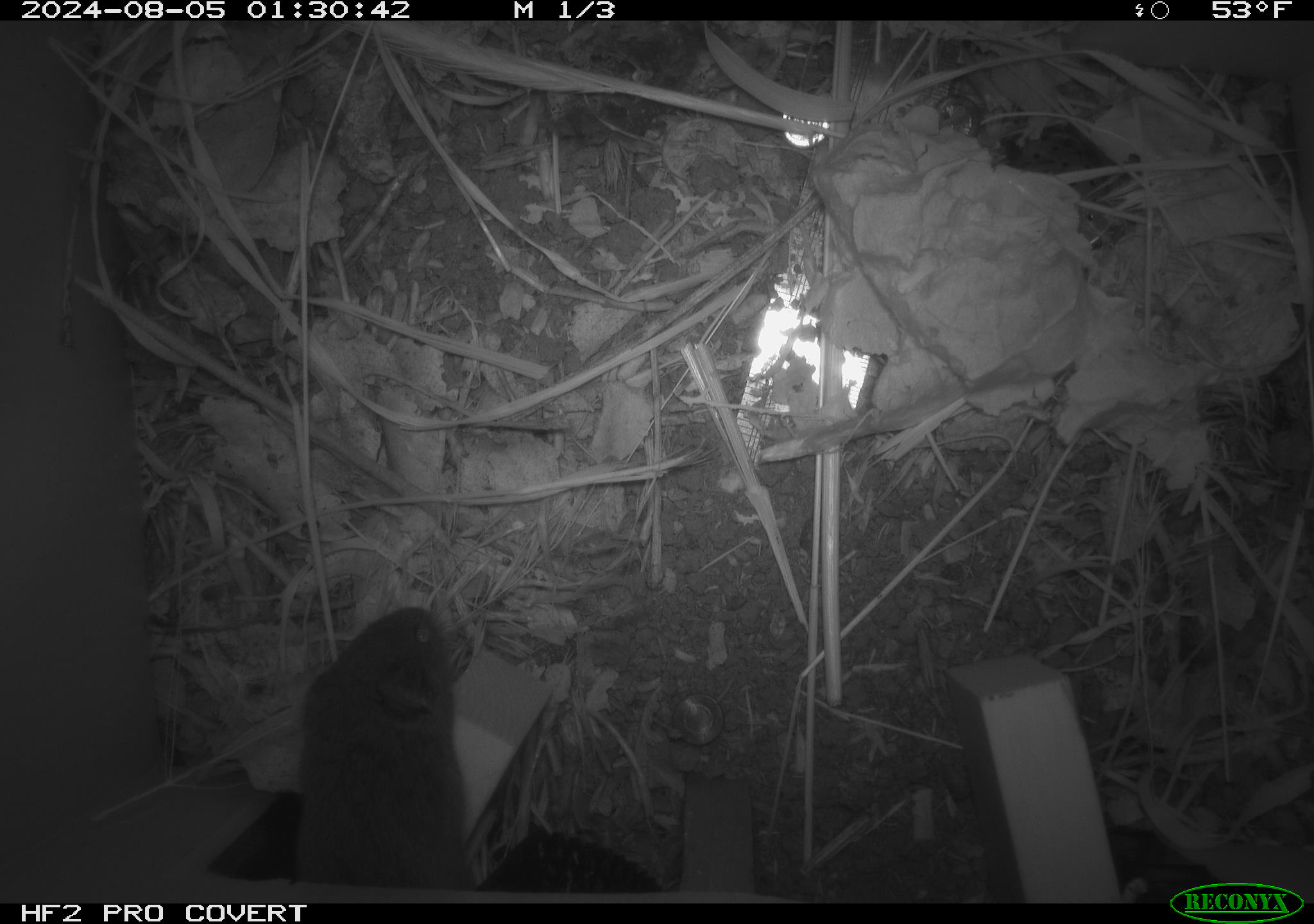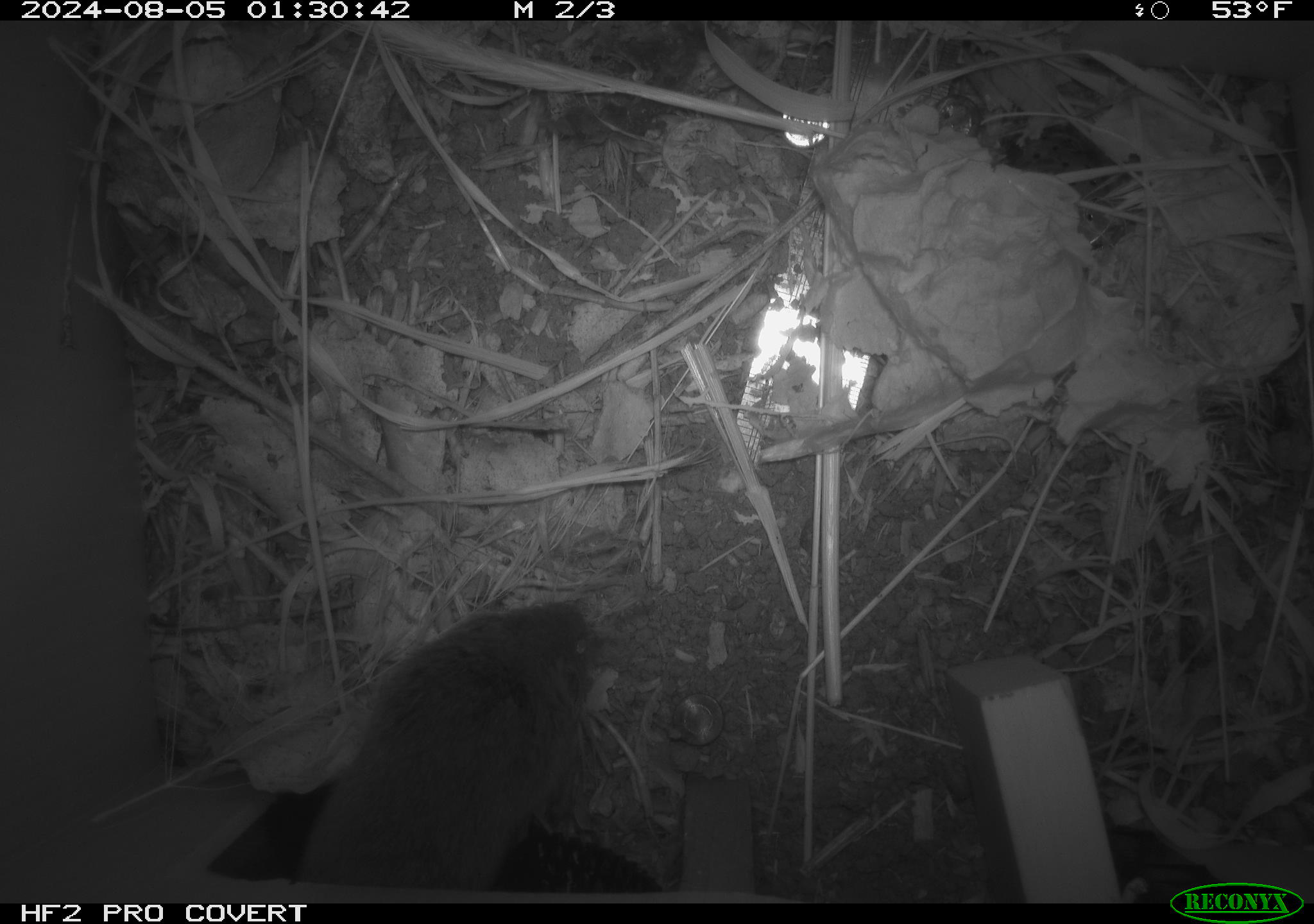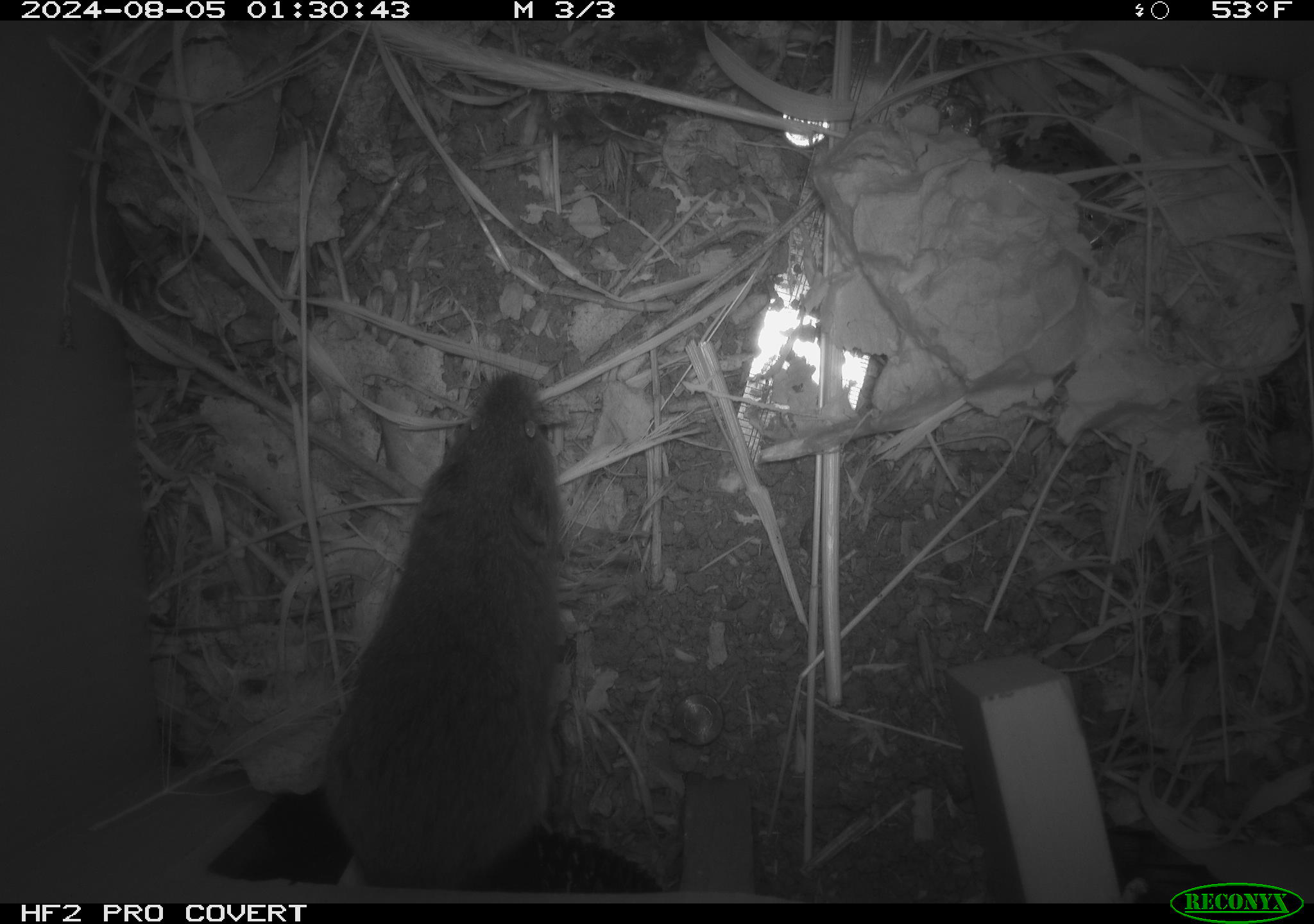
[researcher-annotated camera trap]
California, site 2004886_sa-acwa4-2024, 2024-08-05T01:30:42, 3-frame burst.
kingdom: Animalia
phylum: Chordata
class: Mammalia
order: Rodentia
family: Cricetidae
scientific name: Arvicolinae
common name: voles, lemmings, and muskrats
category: arvicolinae subfamily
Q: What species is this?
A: Arvicolinae subfamily (voles, lemmings, and muskrats) (Arvicolinae).